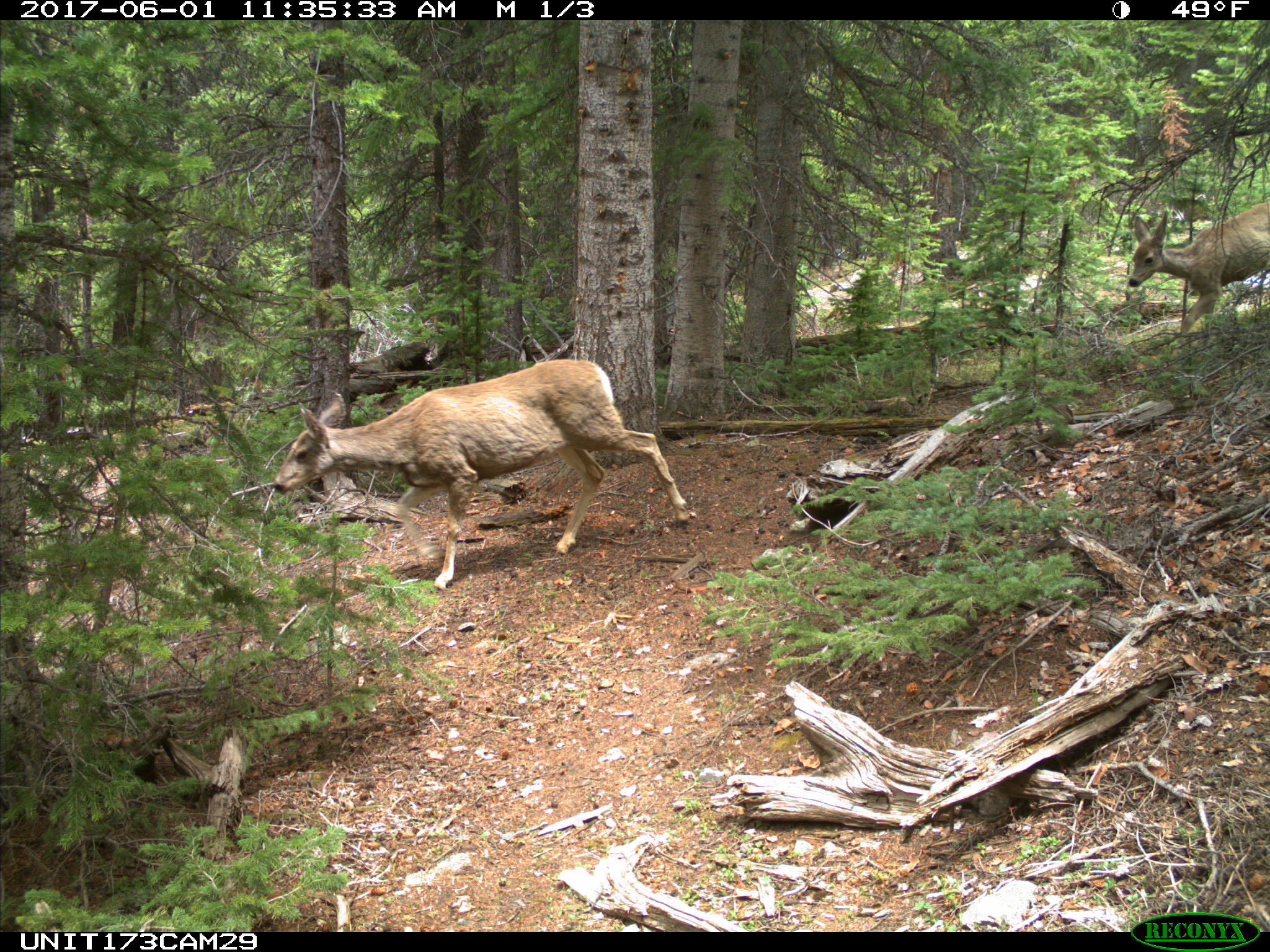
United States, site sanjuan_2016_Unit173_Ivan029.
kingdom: Animalia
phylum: Chordata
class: Mammalia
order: Artiodactyla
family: Cervidae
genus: Odocoileus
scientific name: Odocoileus hemionus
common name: mule deer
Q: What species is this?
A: Odocoileus hemionus (mule deer).